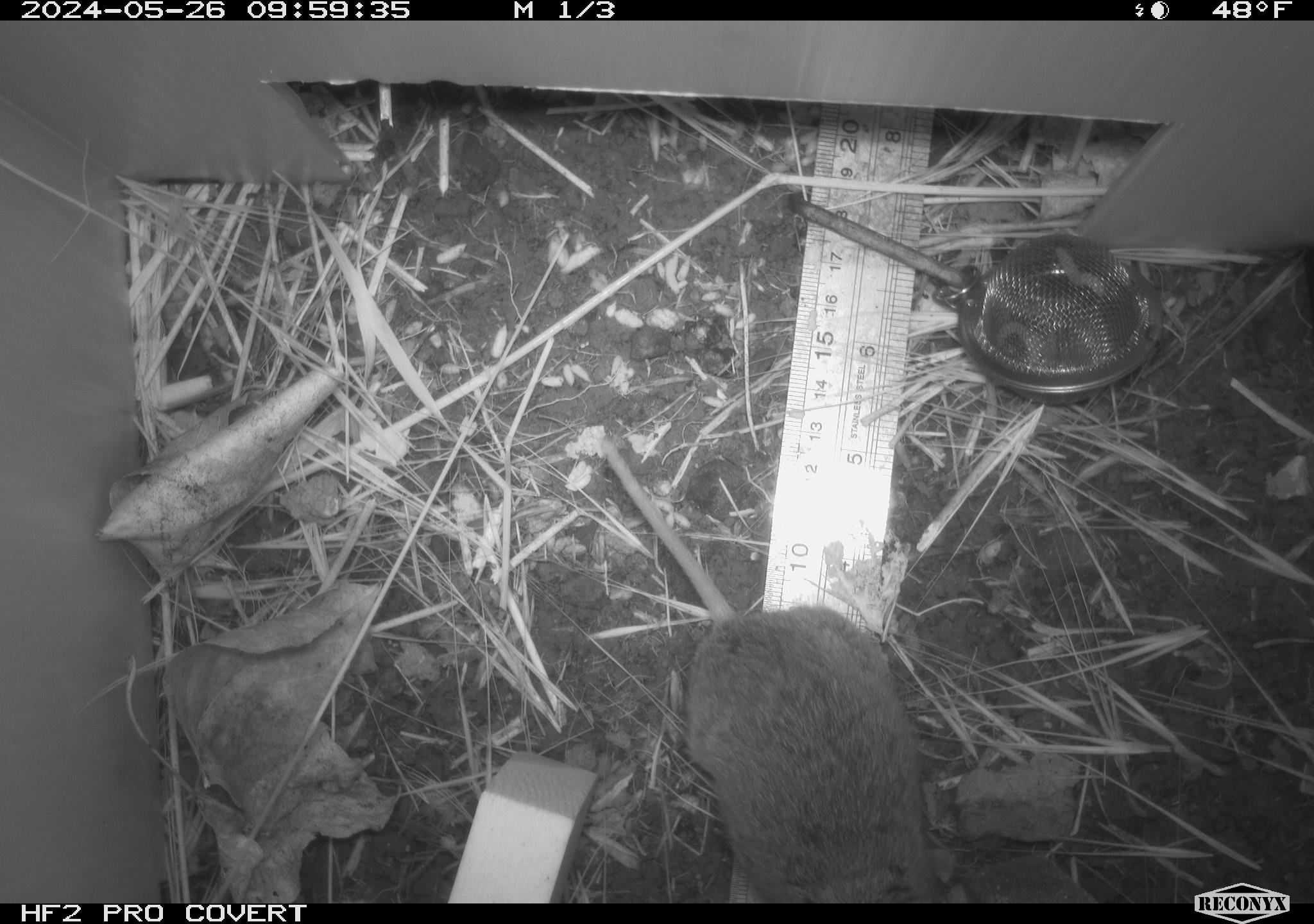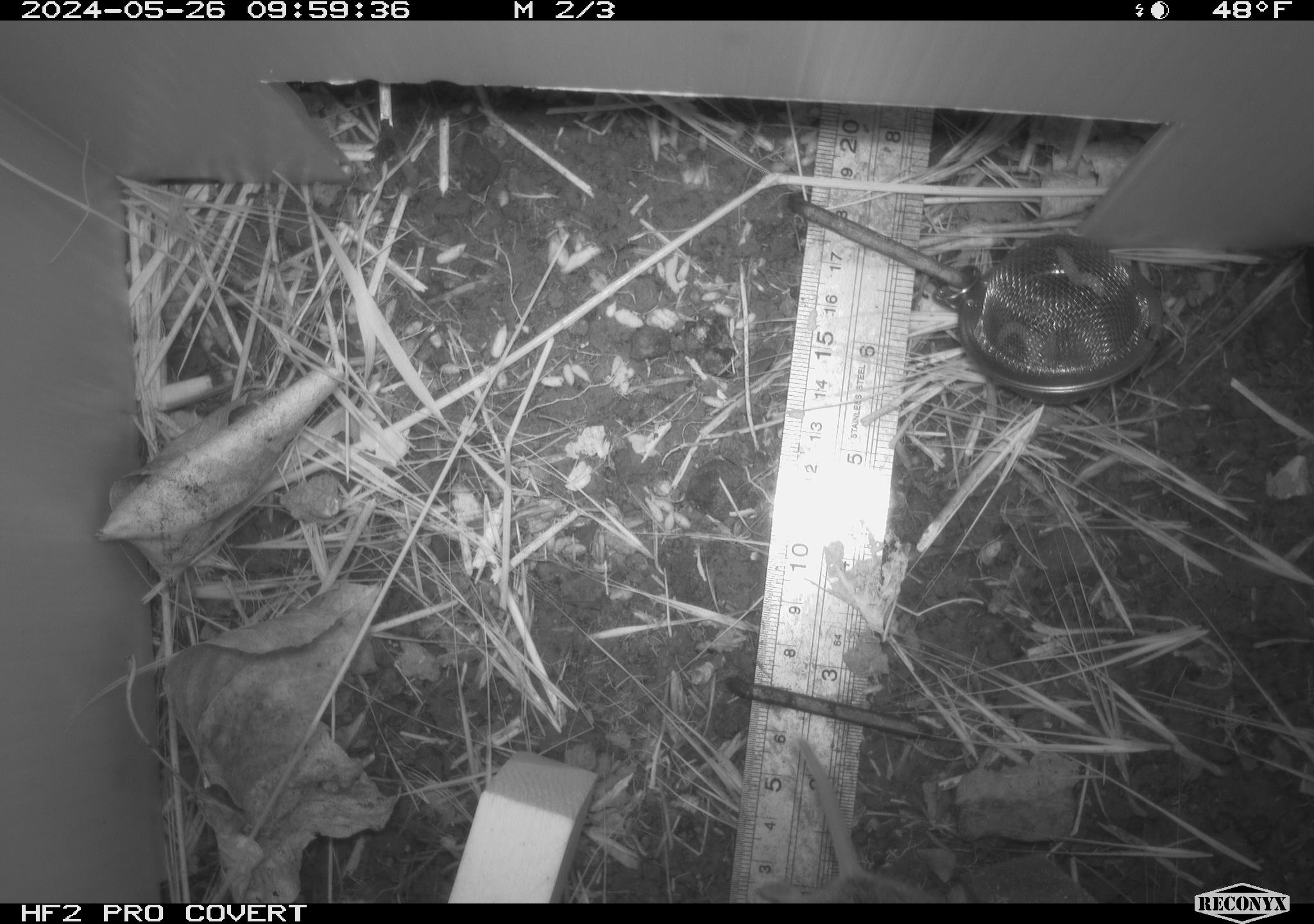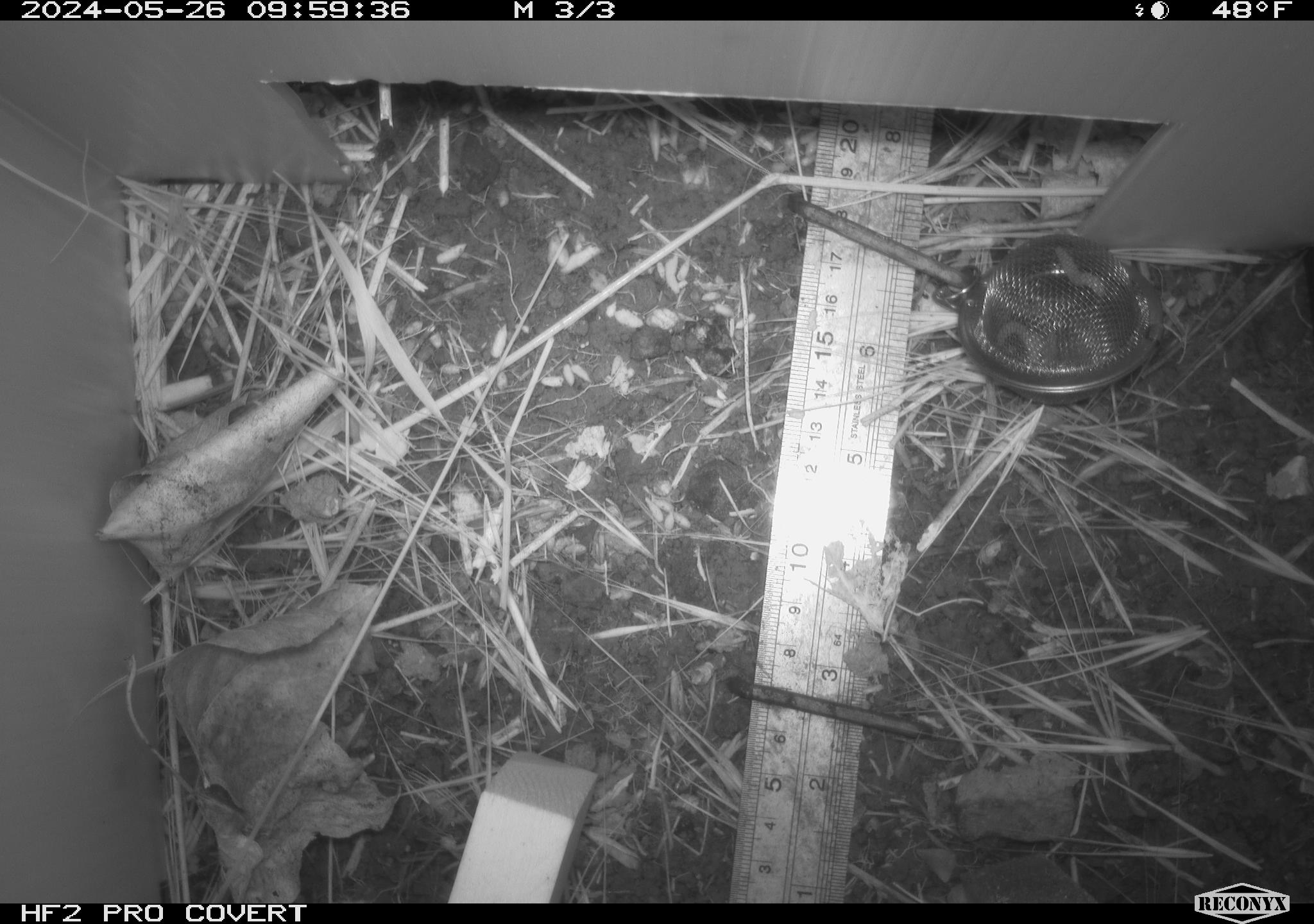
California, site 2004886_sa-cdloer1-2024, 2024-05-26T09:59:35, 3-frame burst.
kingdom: Animalia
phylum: Chordata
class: Mammalia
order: Rodentia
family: Cricetidae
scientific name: Arvicolinae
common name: voles, lemmings, and muskrats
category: arvicolinae subfamily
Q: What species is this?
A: Arvicolinae subfamily (voles, lemmings, and muskrats) (Arvicolinae).